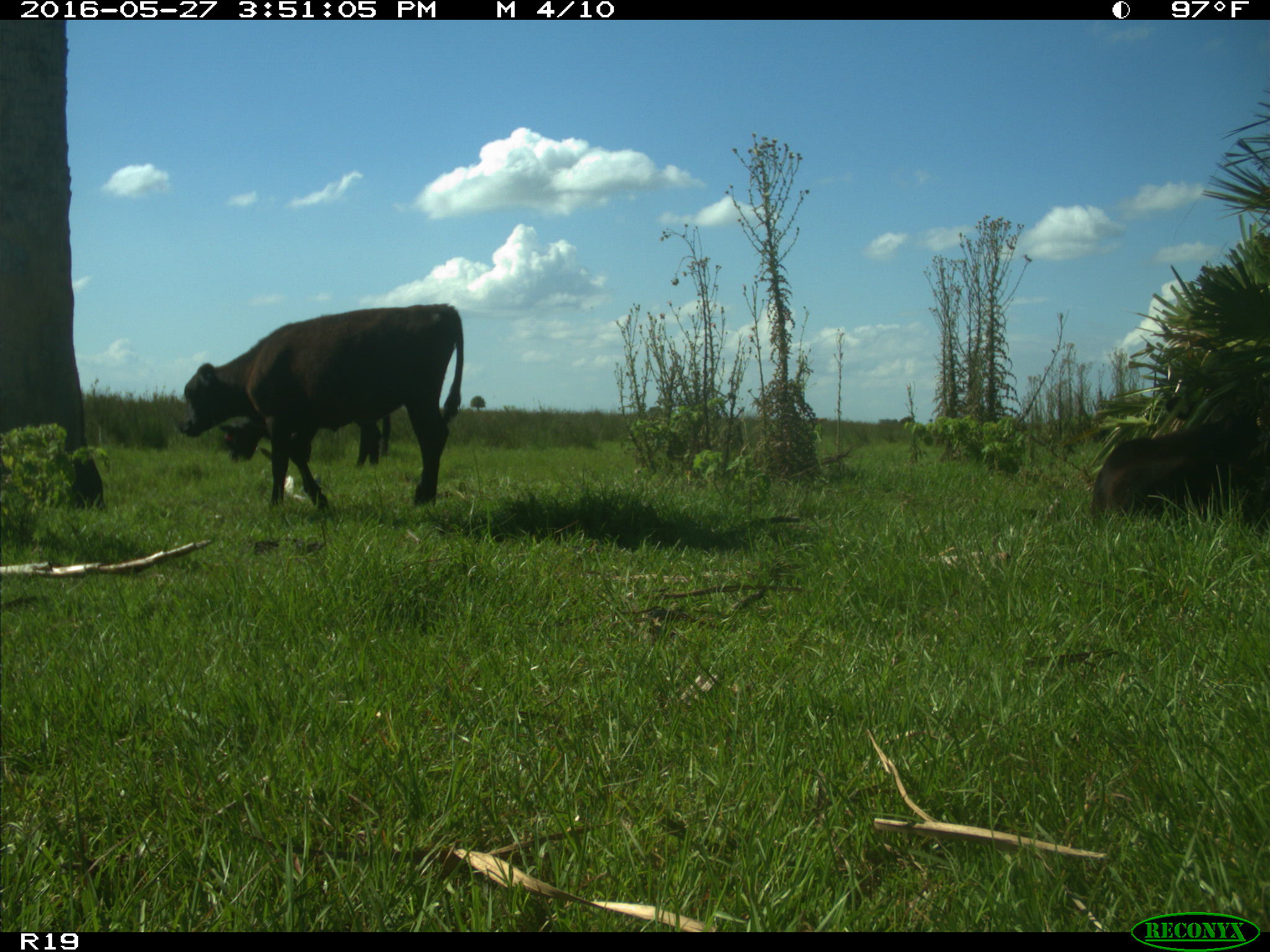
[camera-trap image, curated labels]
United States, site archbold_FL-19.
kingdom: Animalia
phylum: Chordata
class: Mammalia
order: Artiodactyla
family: Bovidae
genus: Bos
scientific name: Bos taurus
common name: domestic cow